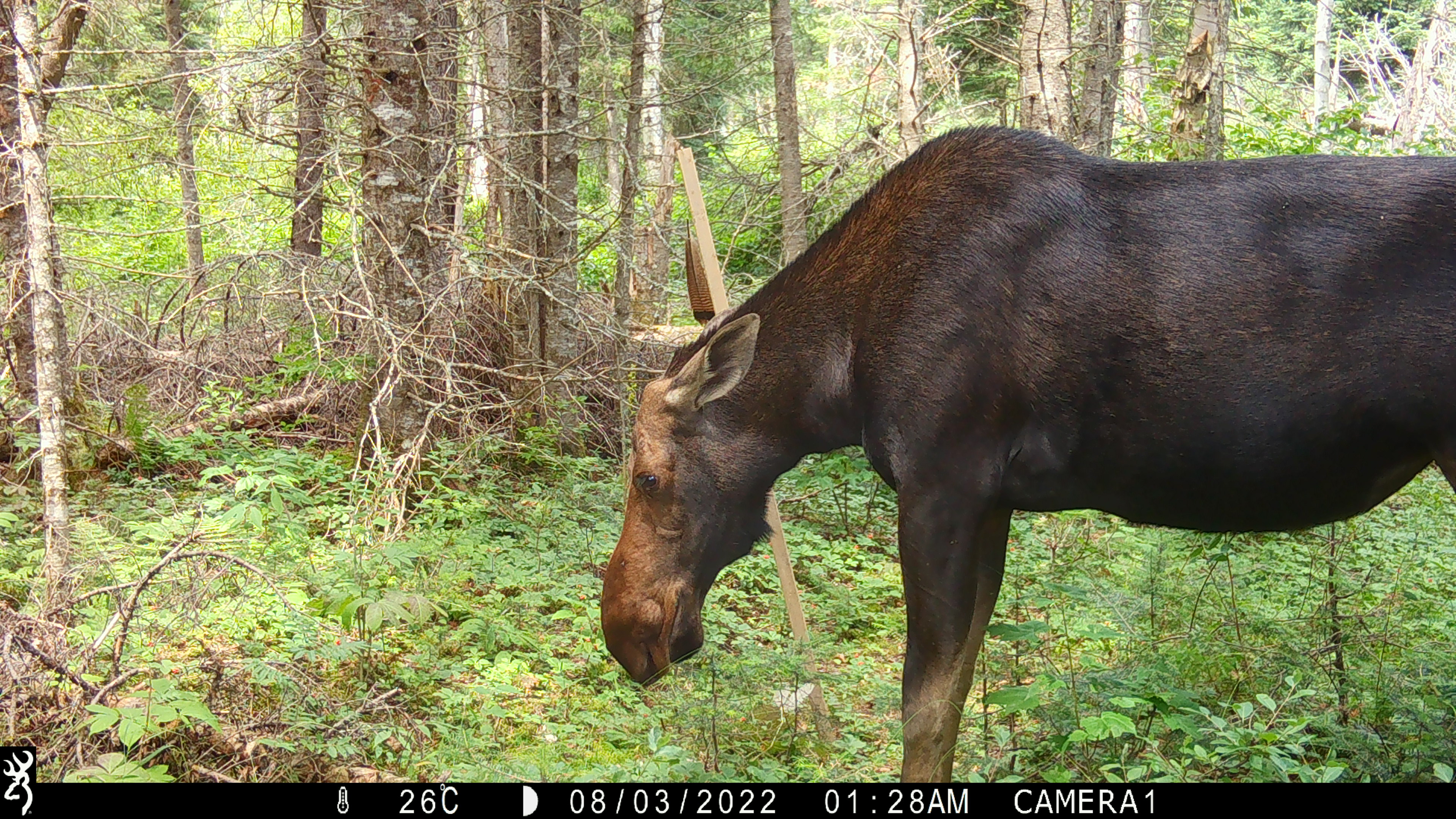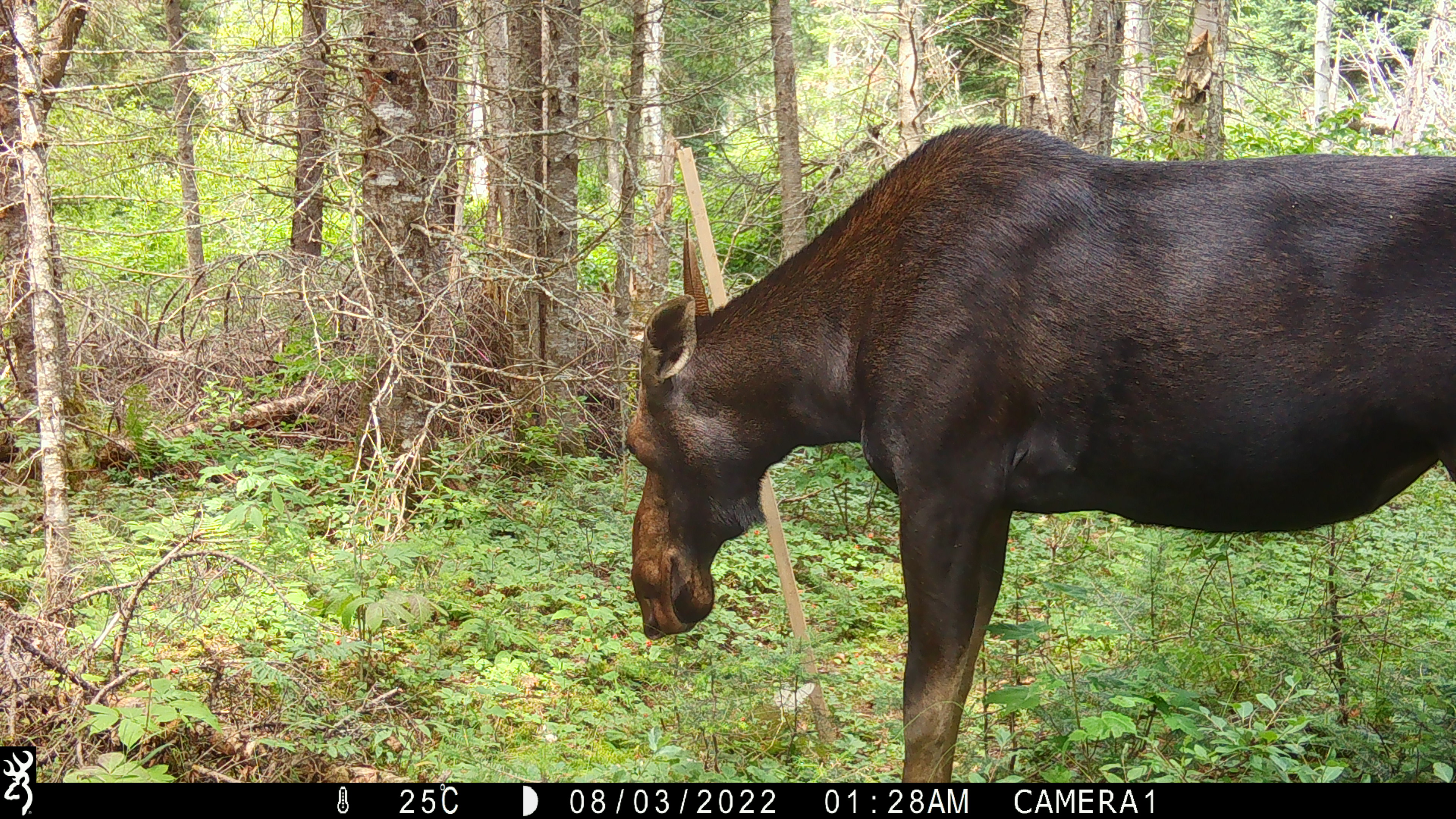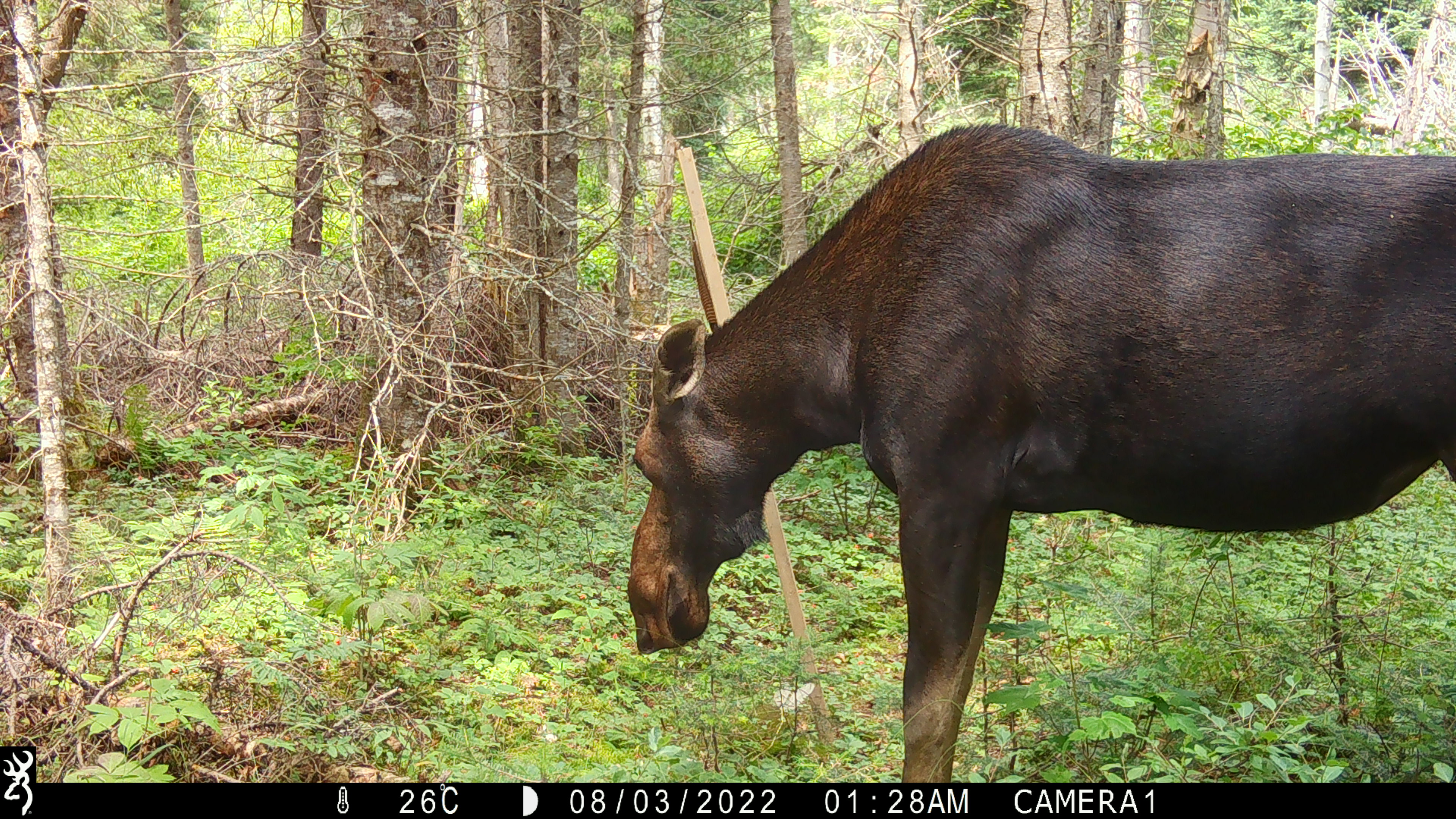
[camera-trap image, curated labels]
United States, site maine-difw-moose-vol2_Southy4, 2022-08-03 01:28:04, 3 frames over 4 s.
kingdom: Animalia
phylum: Chordata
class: Mammalia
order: Artiodactyla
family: Cervidae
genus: Alces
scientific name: Alces alces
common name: moose